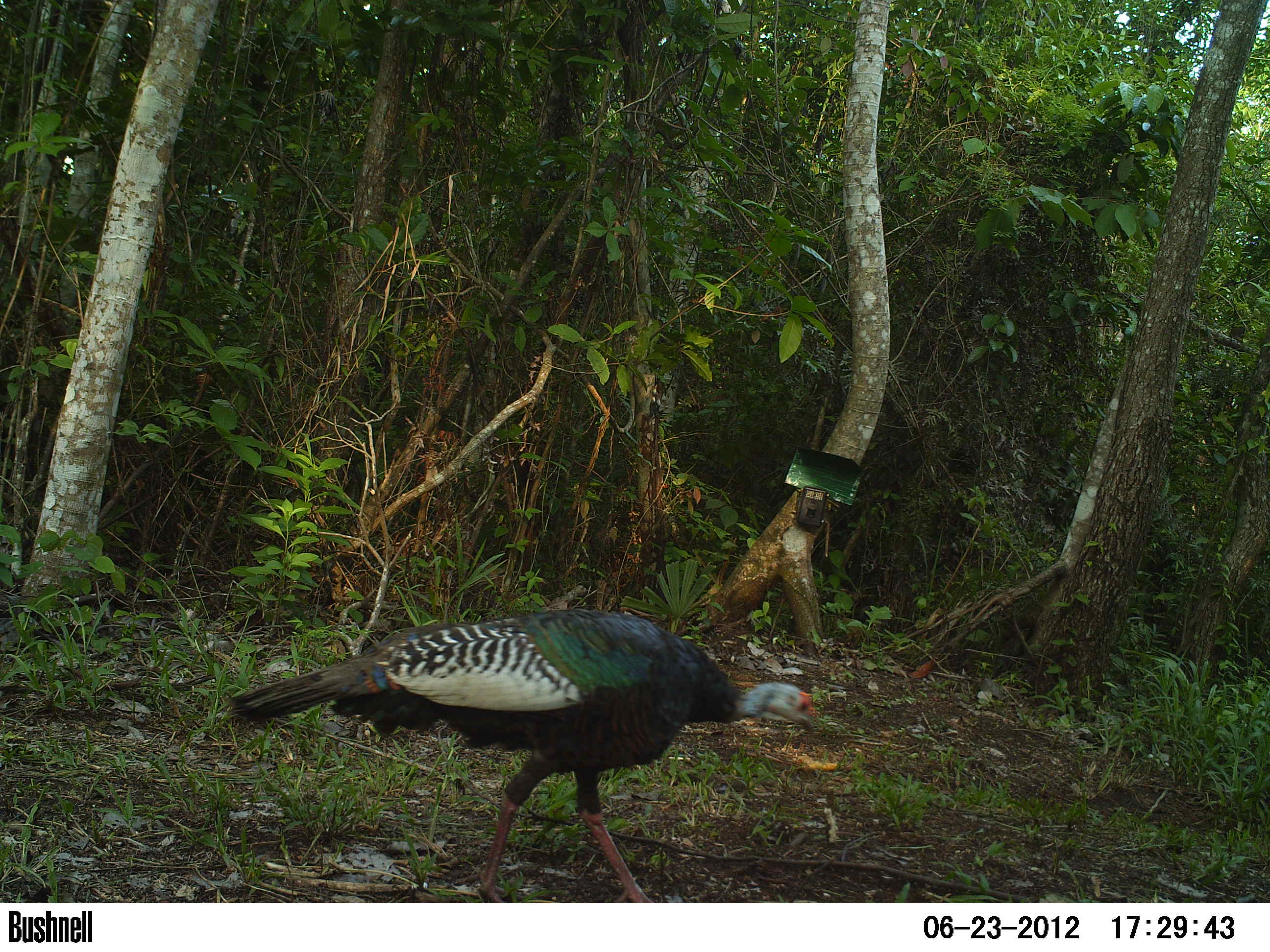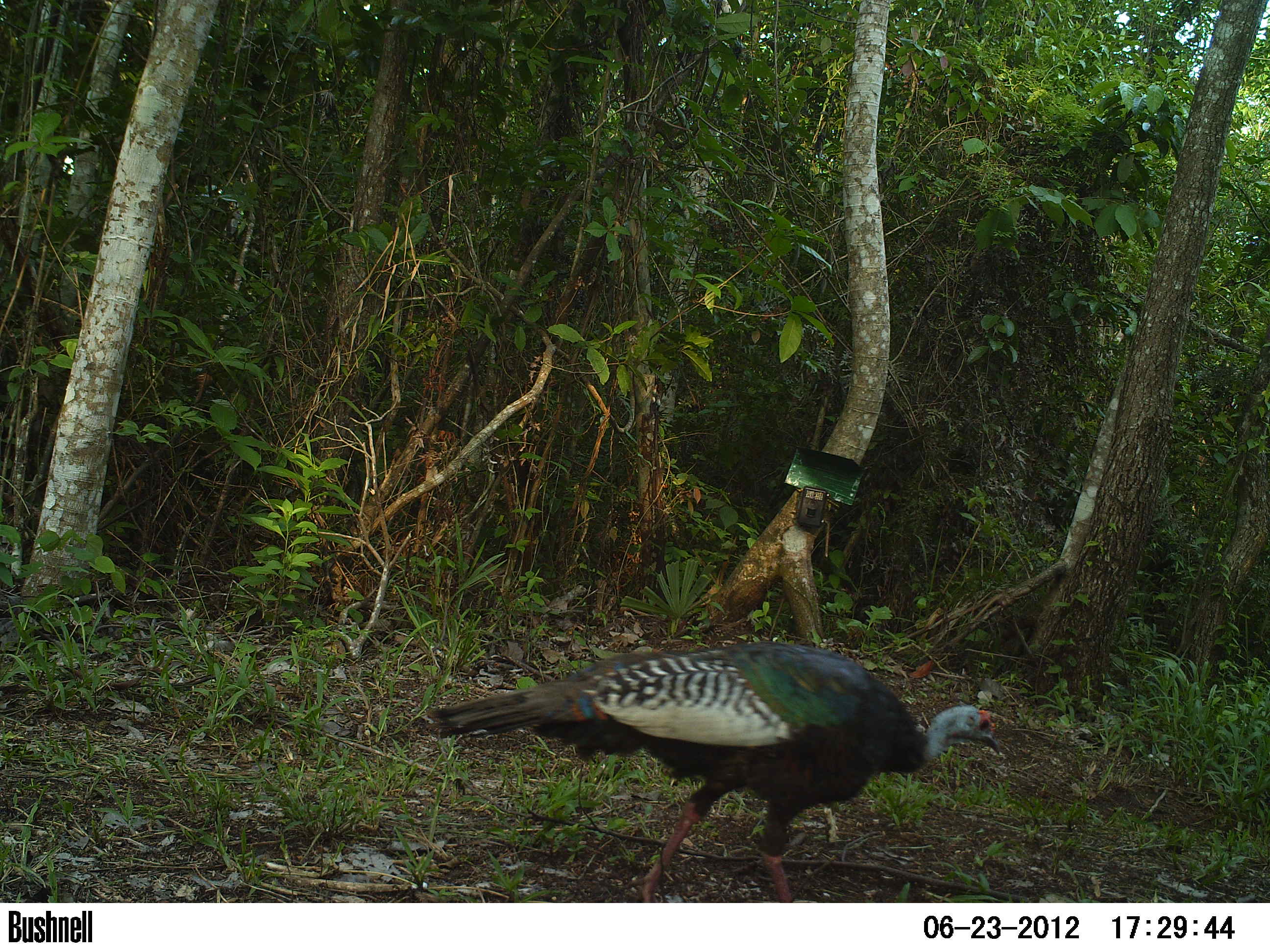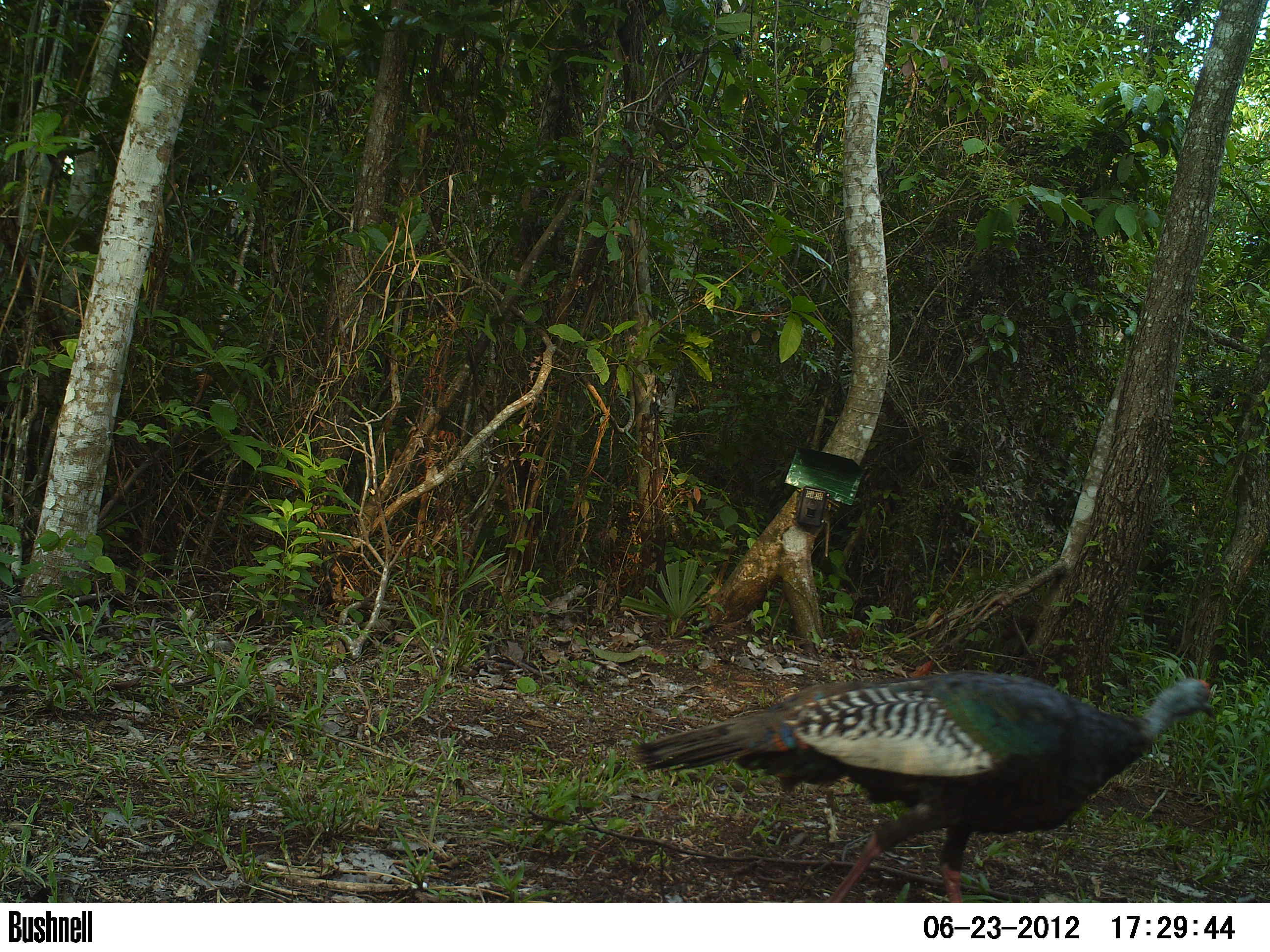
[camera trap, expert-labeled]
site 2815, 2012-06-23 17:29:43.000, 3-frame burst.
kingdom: Animalia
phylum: Chordata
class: Aves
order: Galliformes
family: Phasianidae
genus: Meleagris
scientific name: Meleagris ocellata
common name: ocellated turkey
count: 1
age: adult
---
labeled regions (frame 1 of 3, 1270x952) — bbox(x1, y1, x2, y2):
meleagris ocellata: bbox(225, 607, 816, 902)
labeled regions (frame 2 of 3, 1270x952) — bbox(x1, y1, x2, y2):
meleagris ocellata: bbox(426, 639, 999, 903)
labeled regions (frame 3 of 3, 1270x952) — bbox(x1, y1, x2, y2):
meleagris ocellata: bbox(631, 670, 1217, 903)